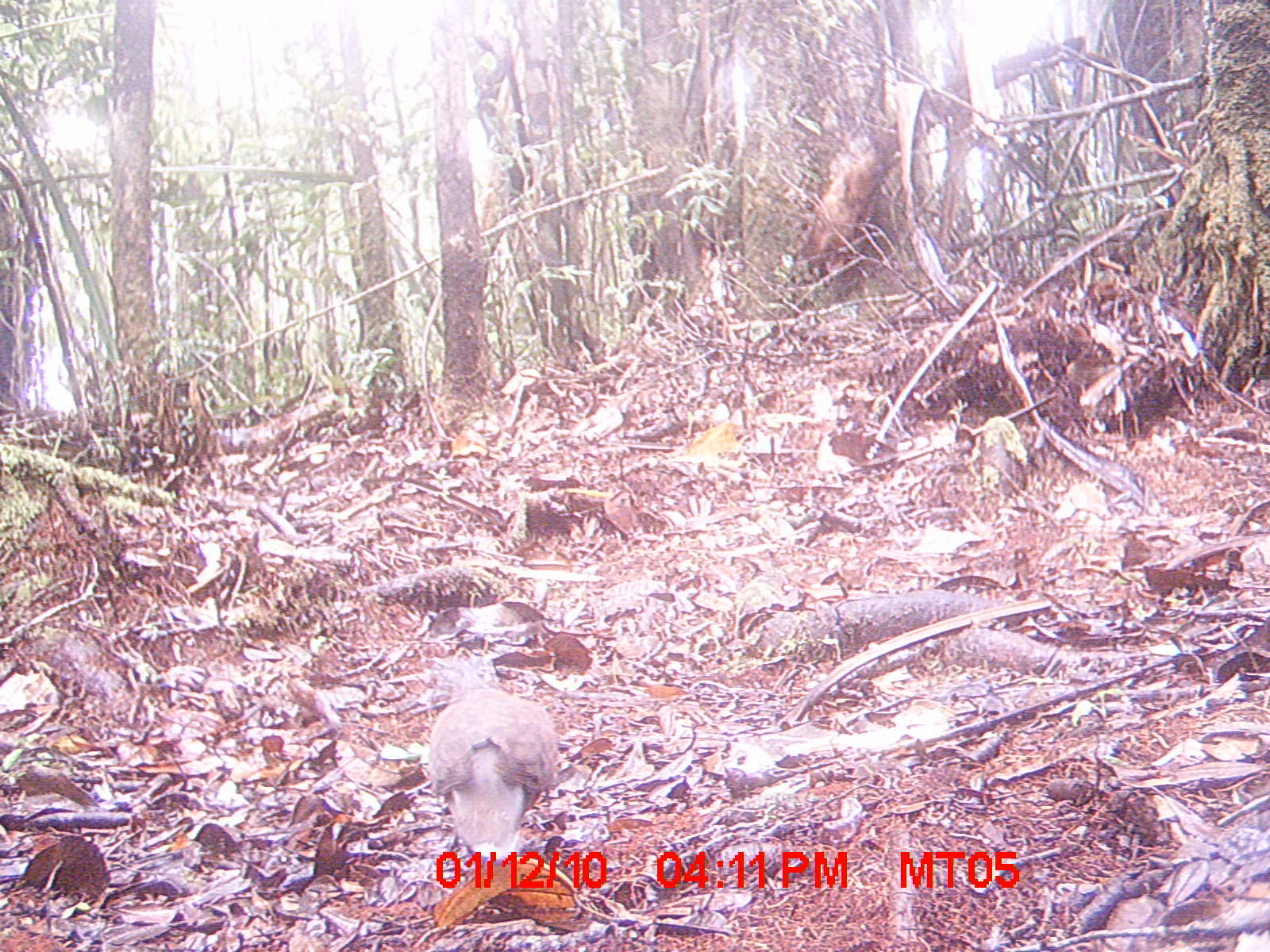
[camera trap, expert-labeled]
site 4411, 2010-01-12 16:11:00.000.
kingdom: Animalia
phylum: Chordata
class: Aves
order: Columbiformes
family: Columbidae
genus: Streptopelia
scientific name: Streptopelia picturata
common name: malagasy turtle dove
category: nesoenas picturata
Nesoenas picturata (malagasy turtle dove) (Streptopelia picturata), count 1.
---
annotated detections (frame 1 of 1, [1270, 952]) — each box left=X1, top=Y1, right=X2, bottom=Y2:
nesoenas picturata: left=424, top=653, right=560, bottom=851